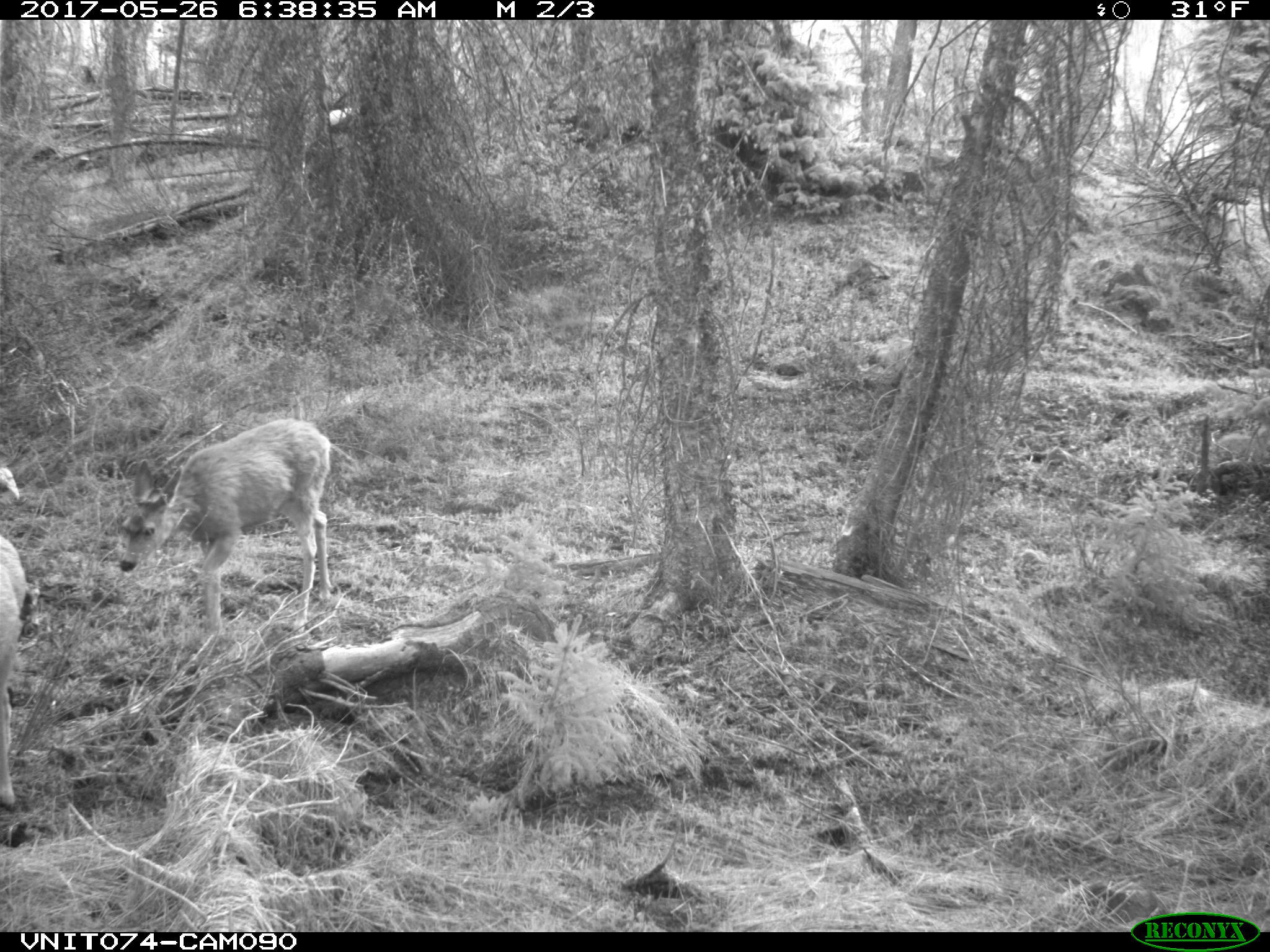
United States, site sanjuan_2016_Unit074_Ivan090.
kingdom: Animalia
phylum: Chordata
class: Mammalia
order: Artiodactyla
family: Cervidae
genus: Odocoileus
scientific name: Odocoileus hemionus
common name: mule deer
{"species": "Odocoileus hemionus (mule deer)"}